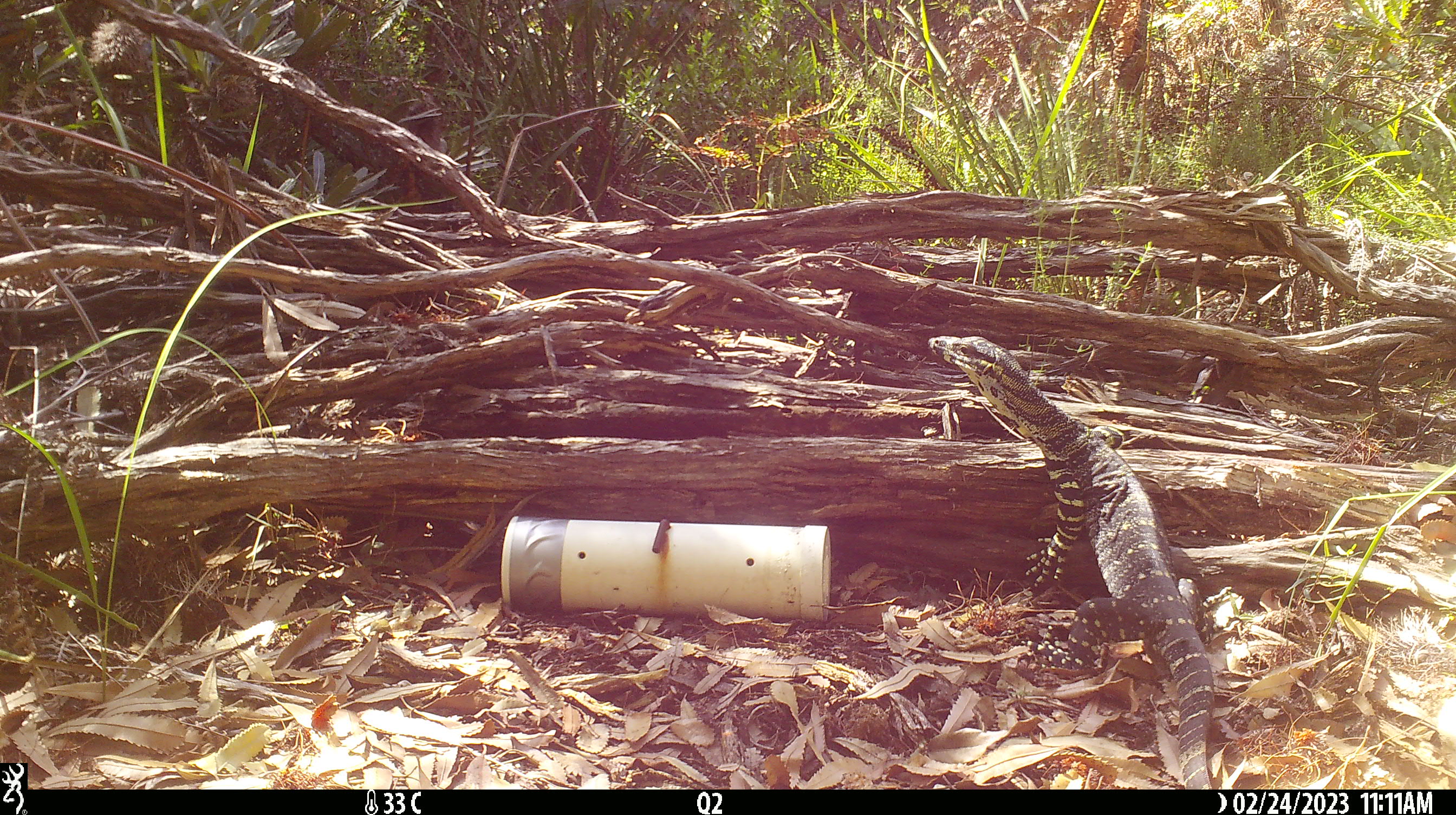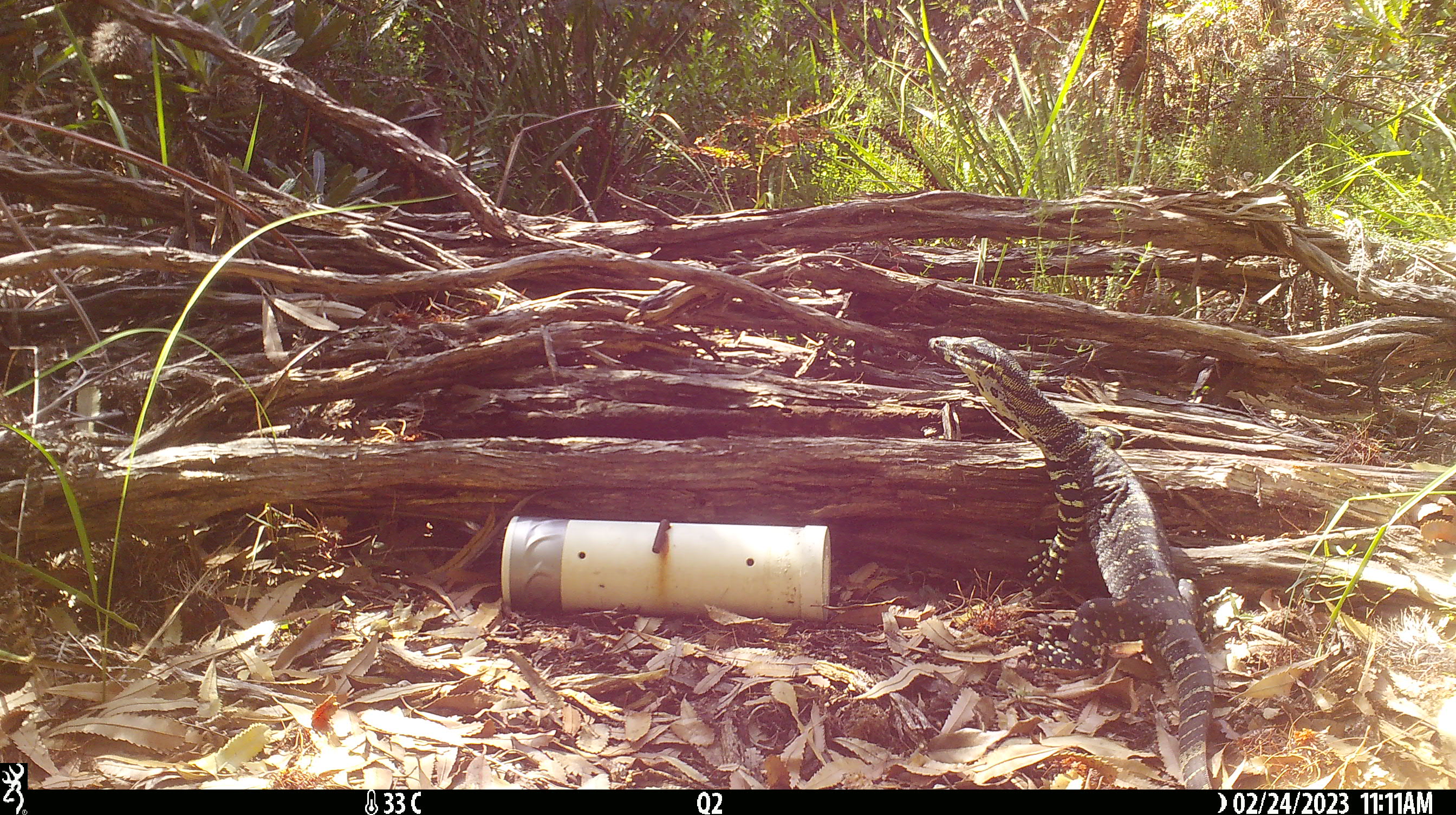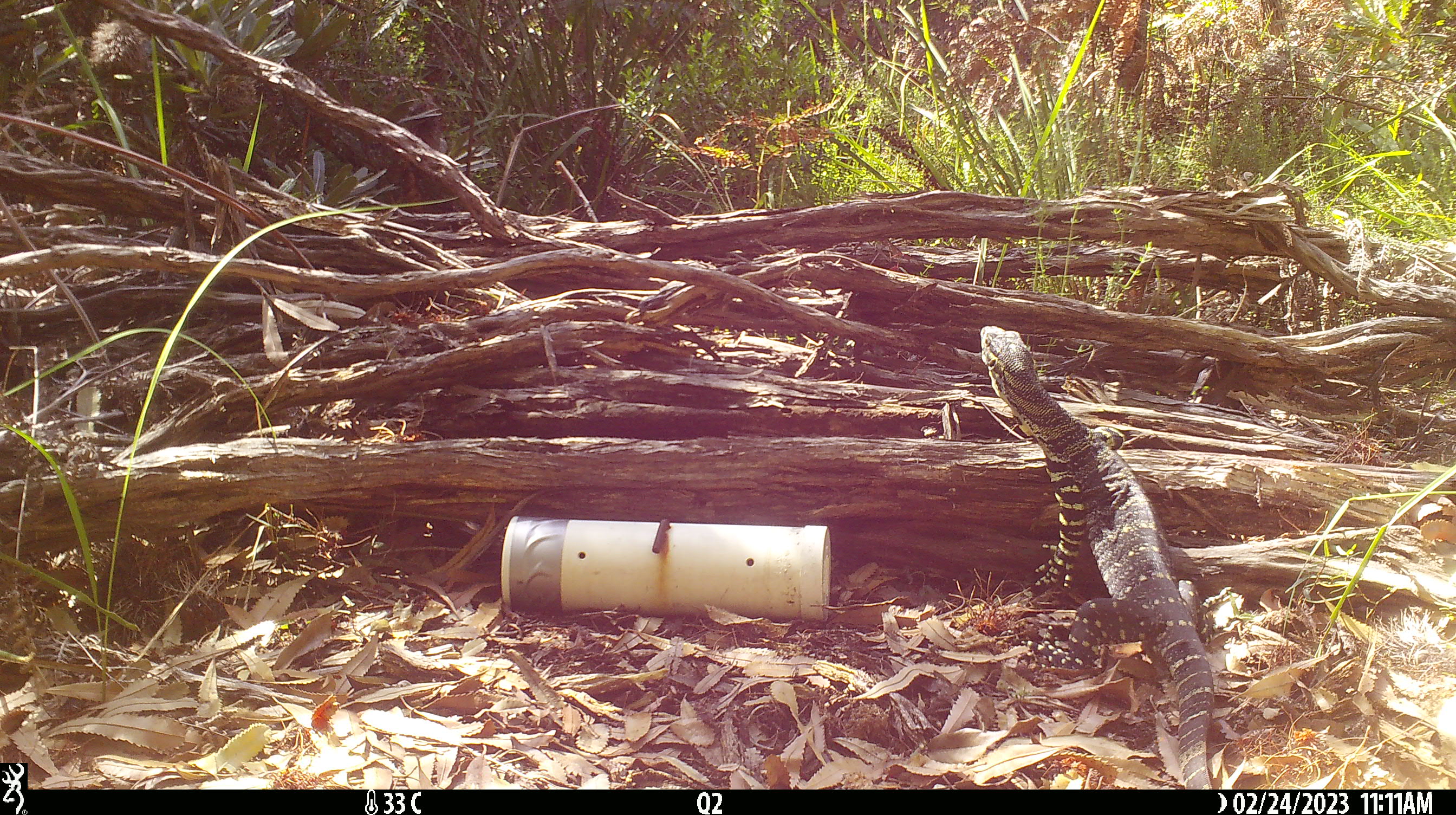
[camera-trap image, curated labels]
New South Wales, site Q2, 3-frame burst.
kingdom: Animalia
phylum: Chordata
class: Reptilia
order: Squamata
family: Varanidae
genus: Varanus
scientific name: Varanus varius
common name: lace monitor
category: goanna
Goanna (lace monitor) (Varanus varius).